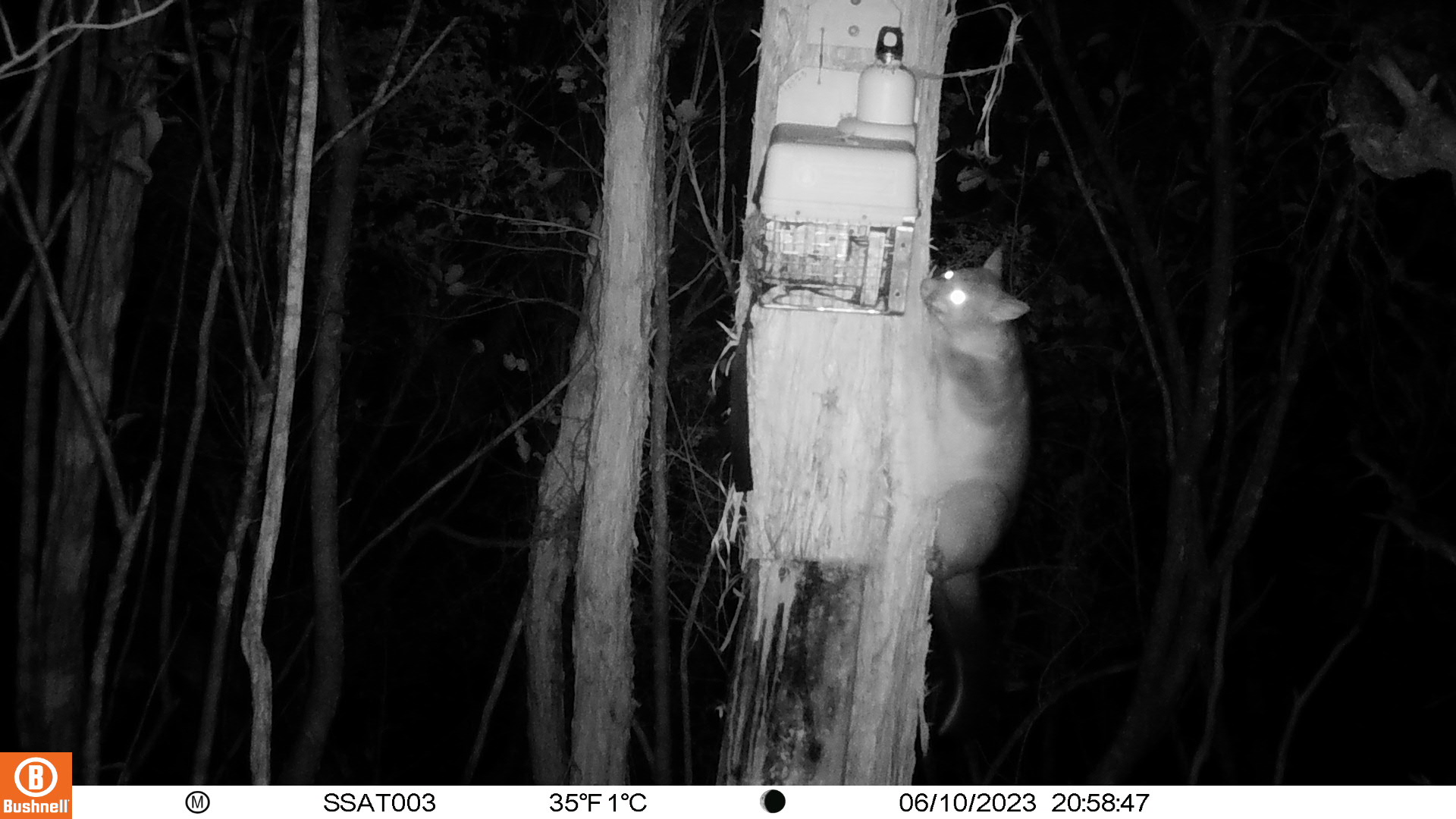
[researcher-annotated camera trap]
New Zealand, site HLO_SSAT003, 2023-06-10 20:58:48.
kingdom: Animalia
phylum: Chordata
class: Mammalia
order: Diprotodontia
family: Phalangeridae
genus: Trichosurus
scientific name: Trichosurus vulpecula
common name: common brushtail possum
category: possum